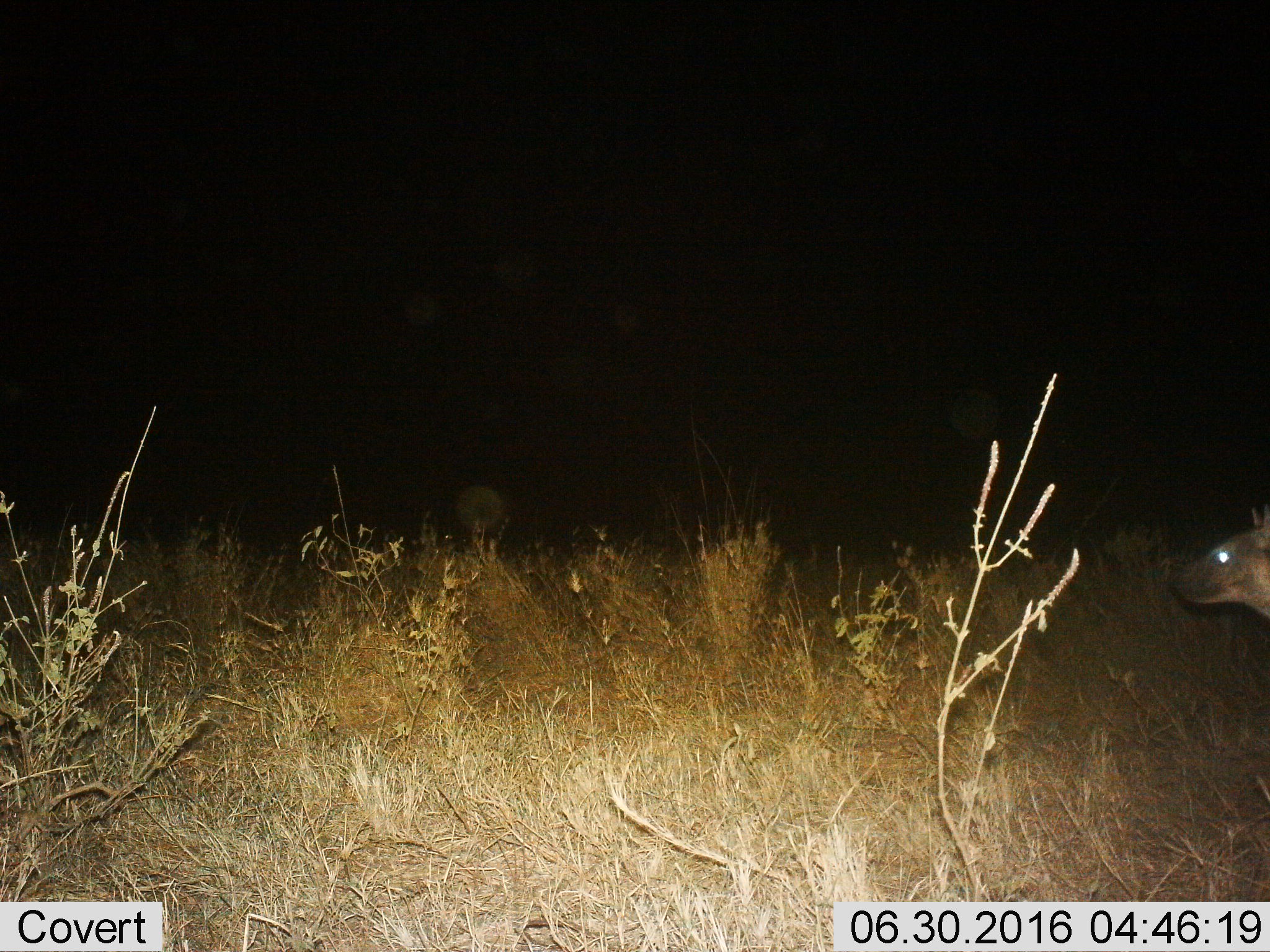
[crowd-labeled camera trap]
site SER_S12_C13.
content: unidentified animal